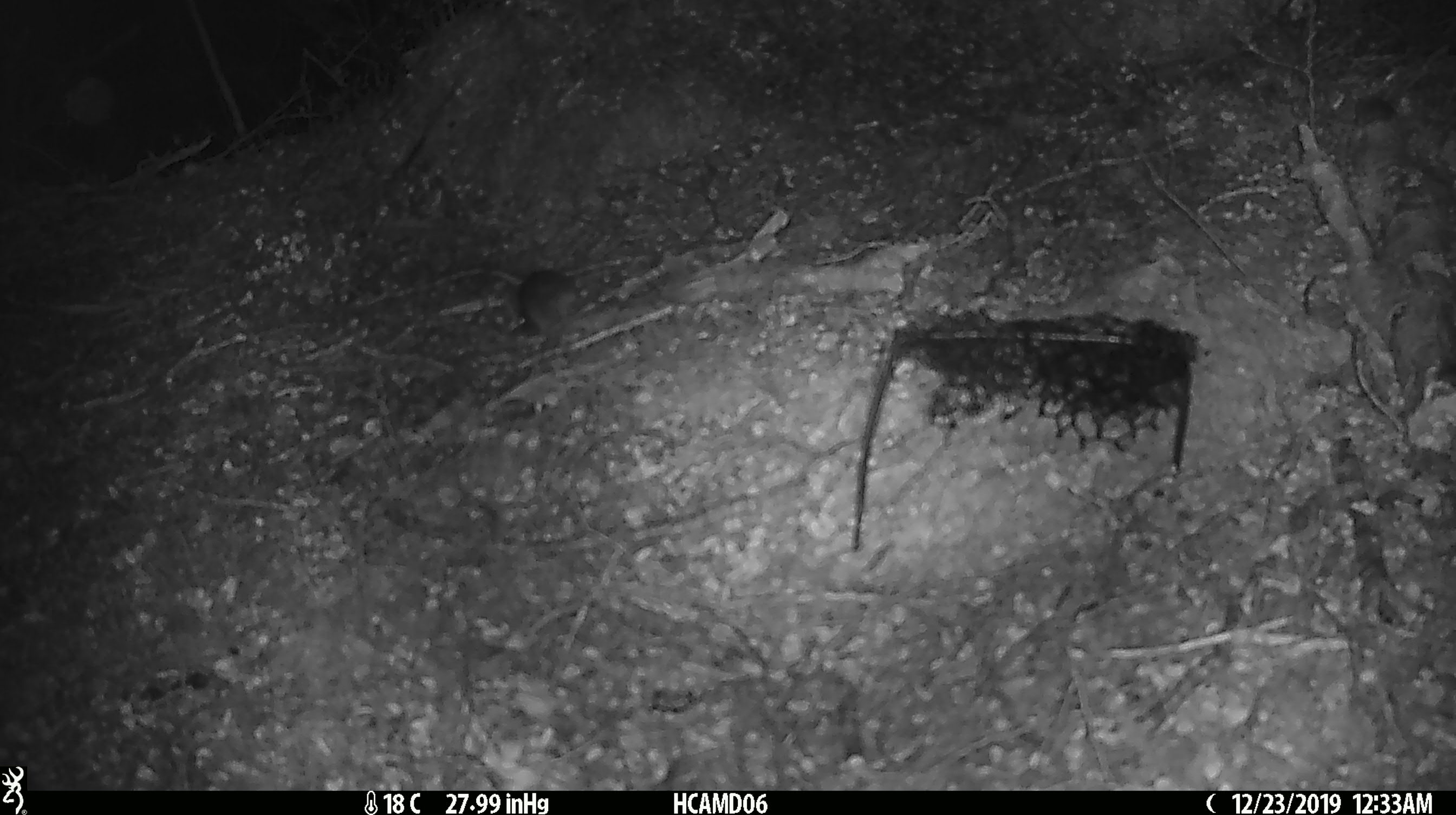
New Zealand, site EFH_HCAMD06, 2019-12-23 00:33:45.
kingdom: Animalia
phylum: Chordata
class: Mammalia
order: Rodentia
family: Muridae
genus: Mus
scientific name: Mus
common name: mouse